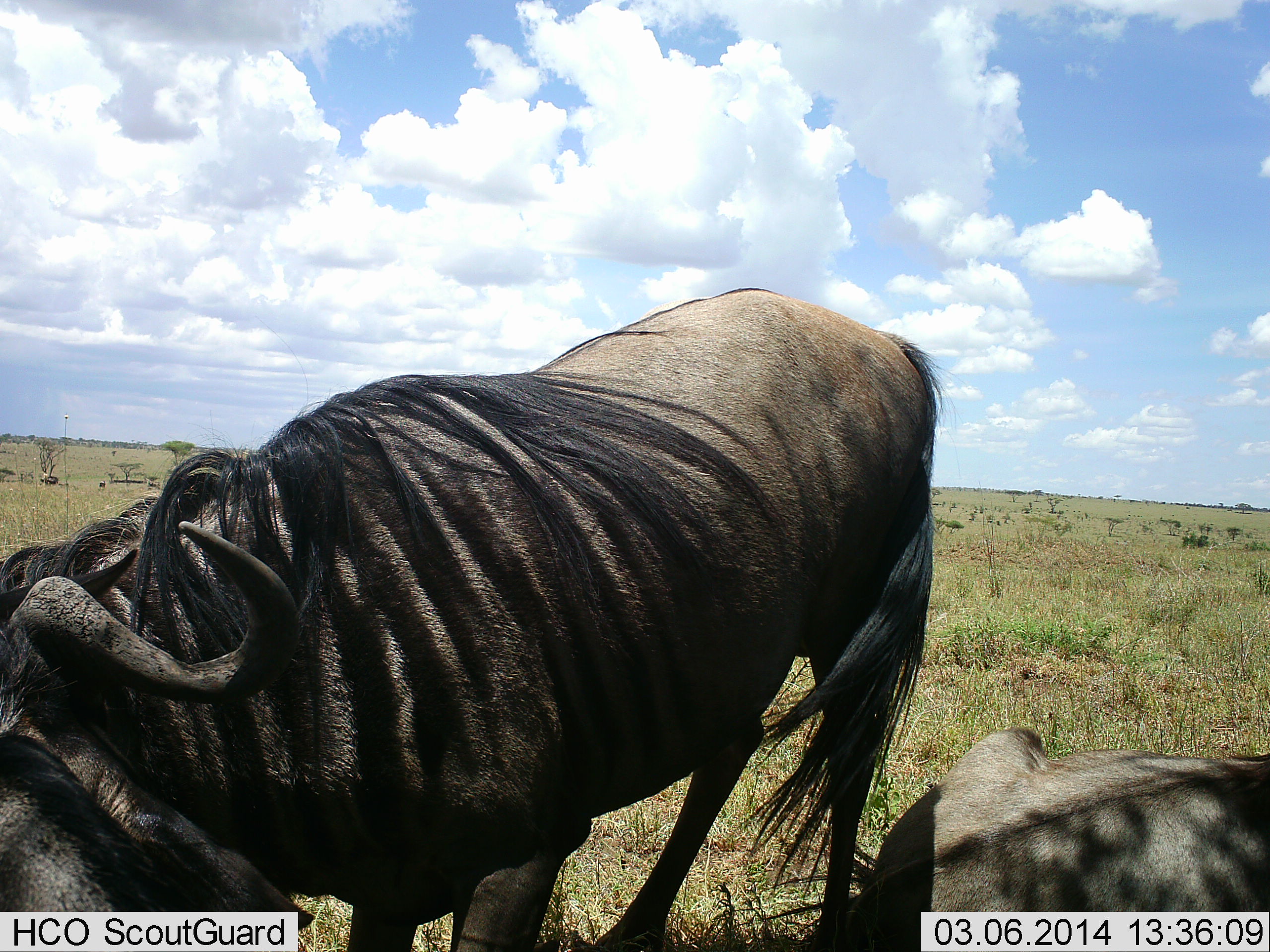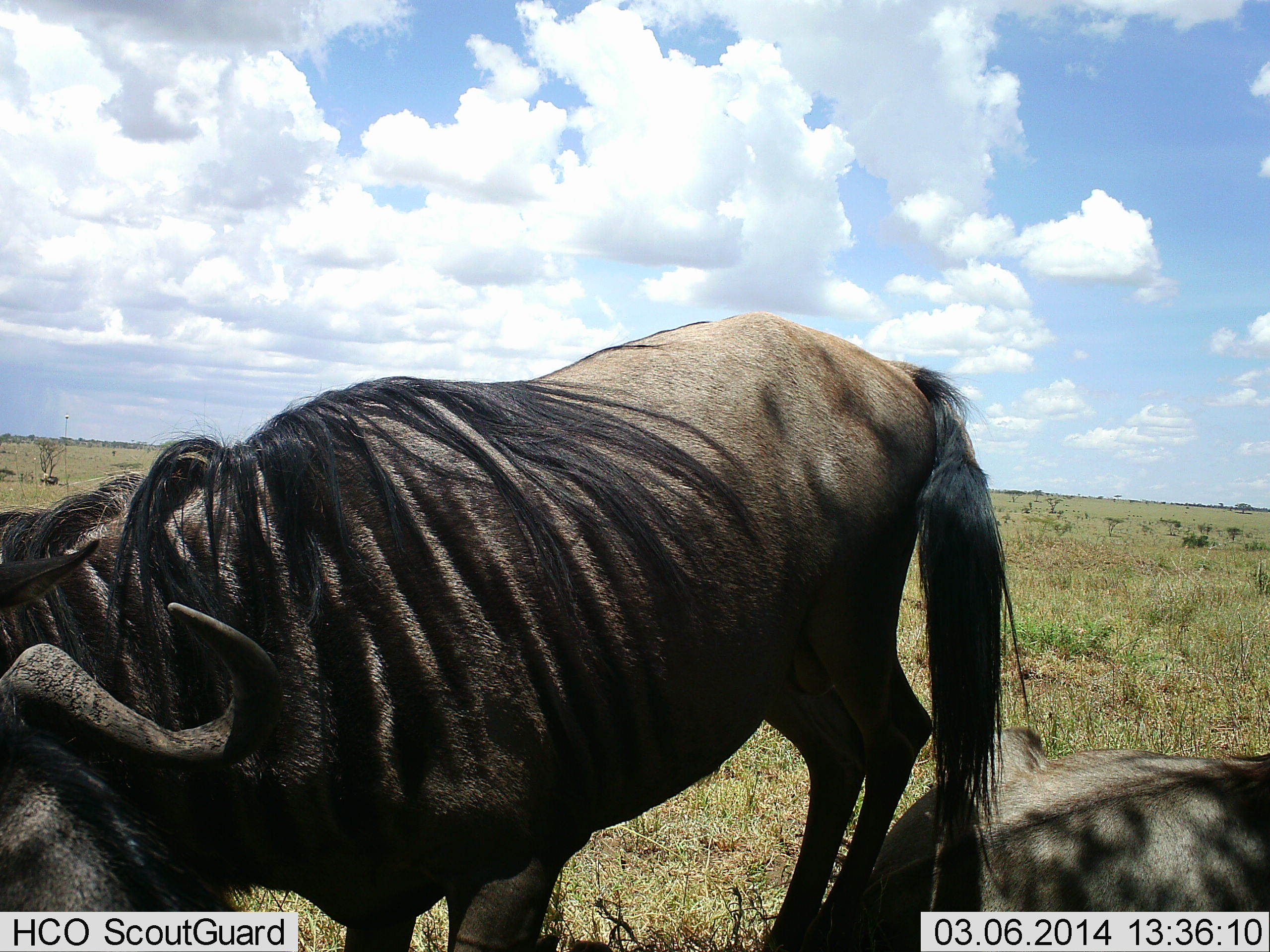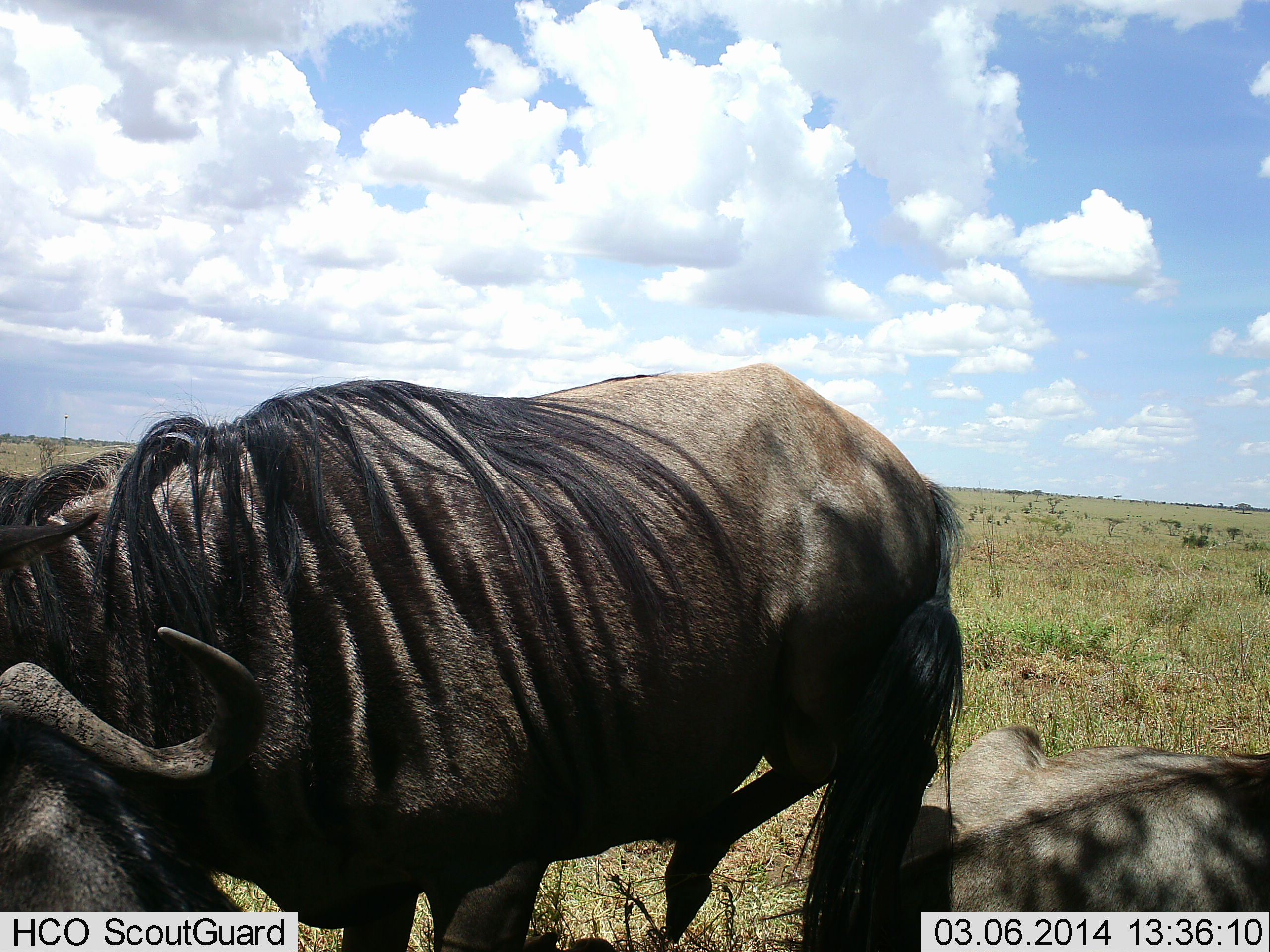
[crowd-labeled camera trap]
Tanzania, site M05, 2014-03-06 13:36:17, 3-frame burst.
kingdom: Animalia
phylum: Chordata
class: Mammalia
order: Artiodactyla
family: Bovidae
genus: Connochaetes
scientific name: Connochaetes taurinus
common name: blue wildebeest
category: wildebeest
Wildebeest (blue wildebeest) (Connochaetes taurinus), count 2. Behavior (volunteer vote fractions): standing 50%, resting 80%, moving 0%, interacting 0%. Young present (vote fraction): 0%. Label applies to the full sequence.